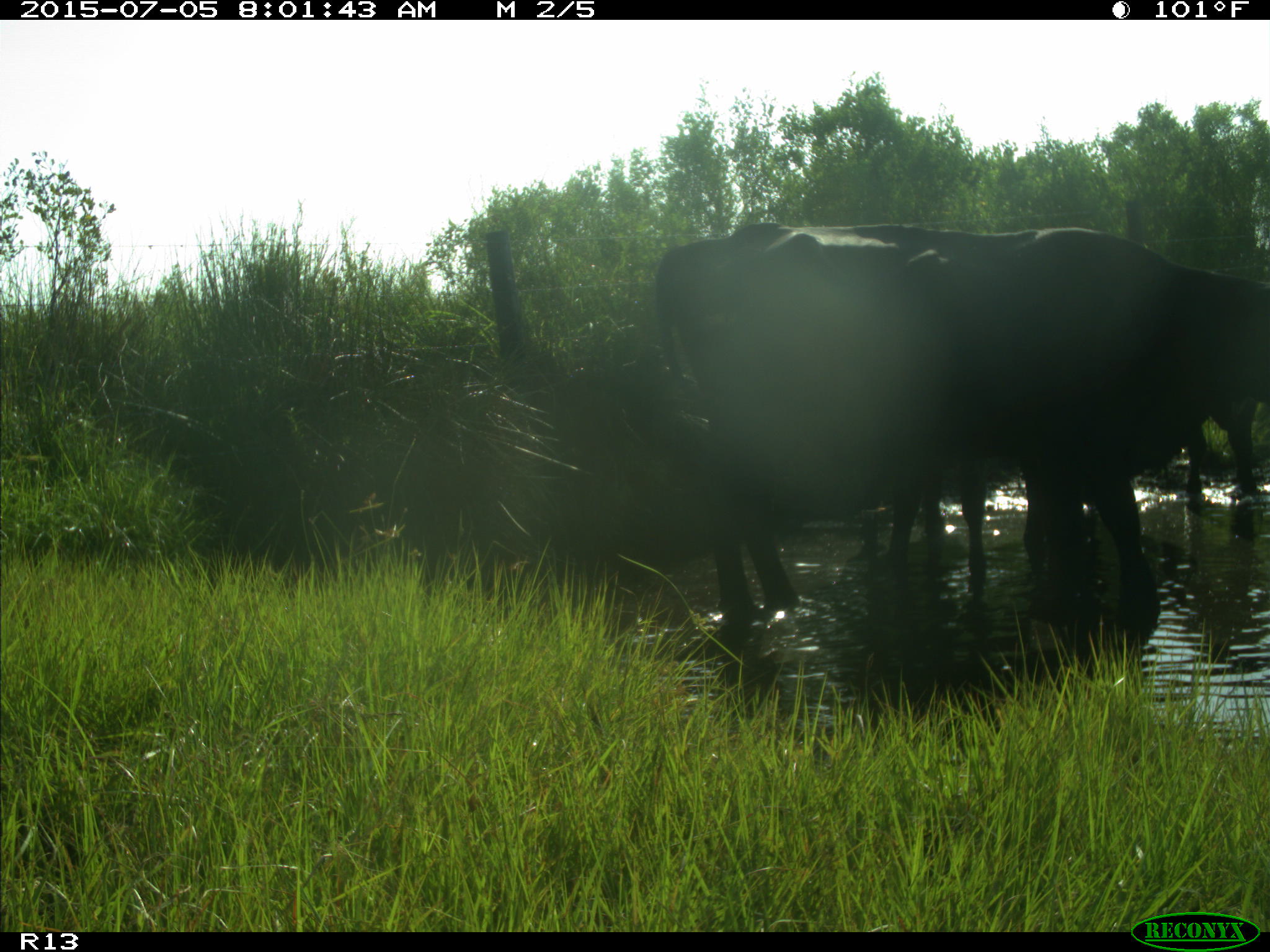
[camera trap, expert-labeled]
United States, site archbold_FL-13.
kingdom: Animalia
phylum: Chordata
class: Mammalia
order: Artiodactyla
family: Bovidae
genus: Bos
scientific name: Bos taurus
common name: domestic cow